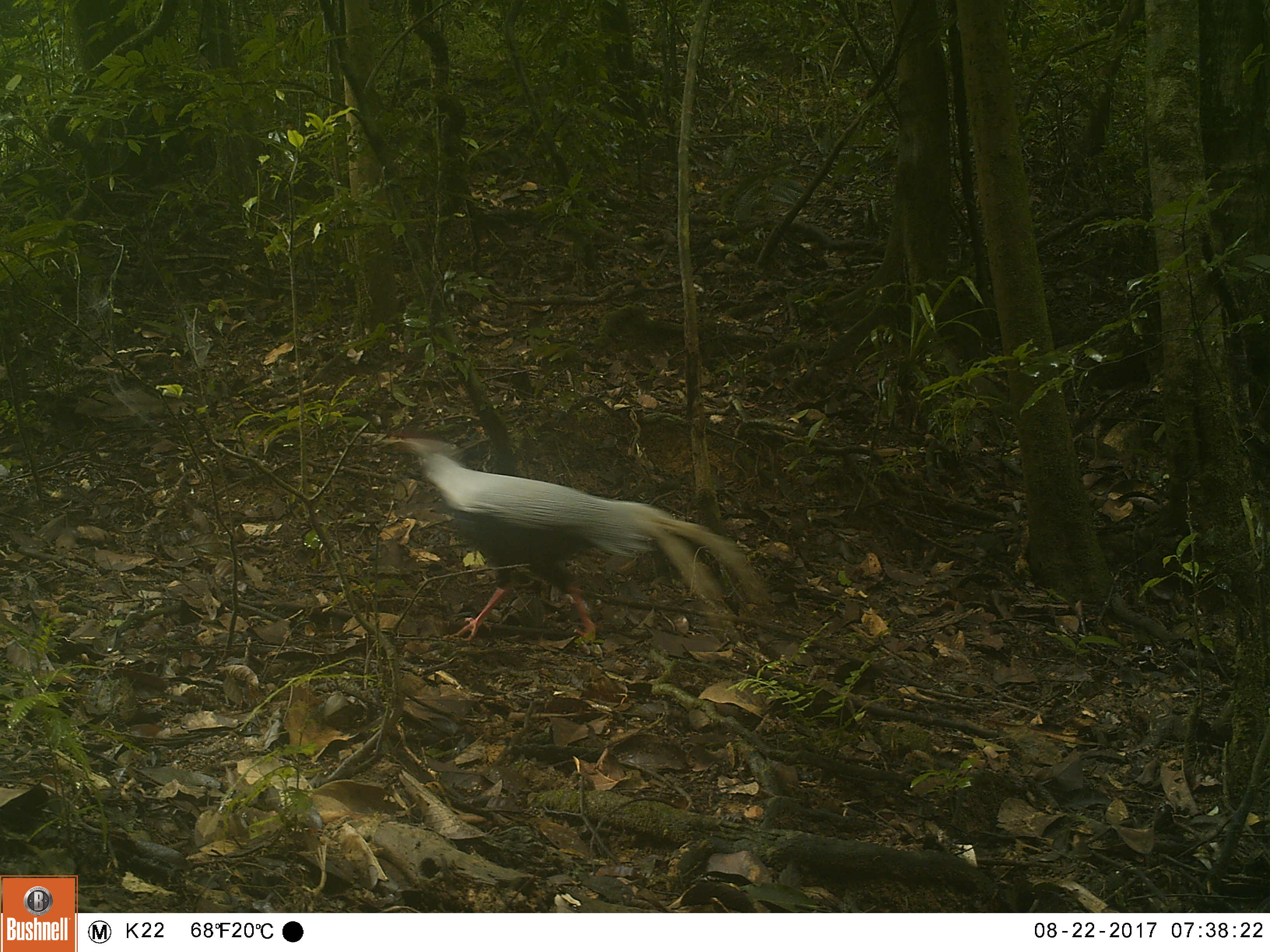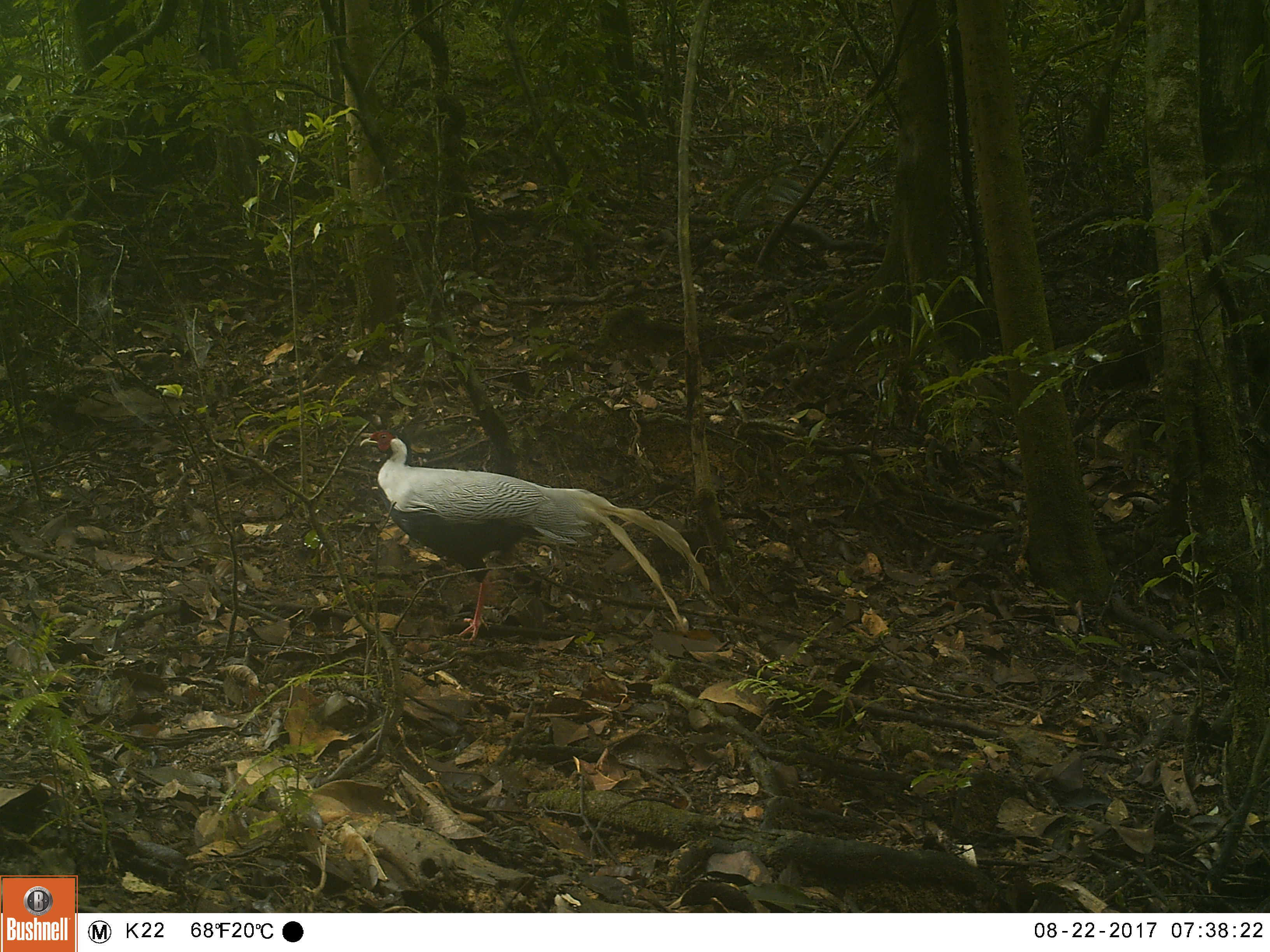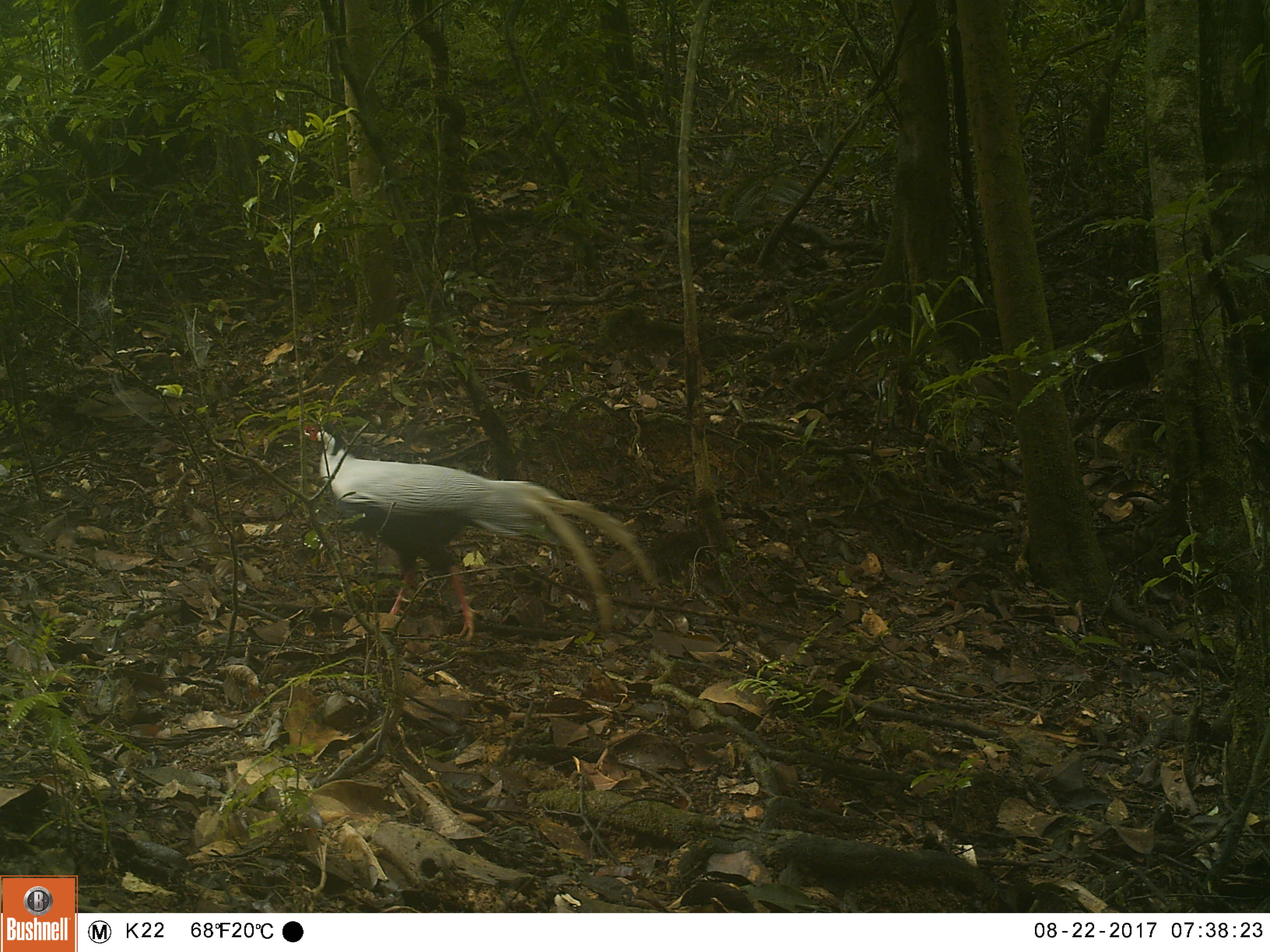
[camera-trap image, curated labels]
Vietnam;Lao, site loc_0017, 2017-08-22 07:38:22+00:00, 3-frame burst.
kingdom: Animalia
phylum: Chordata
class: Aves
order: Galliformes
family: Phasianidae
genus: Lophura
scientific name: Lophura nycthemera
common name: silver pheasant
Silver pheasant (Lophura nycthemera). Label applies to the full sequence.